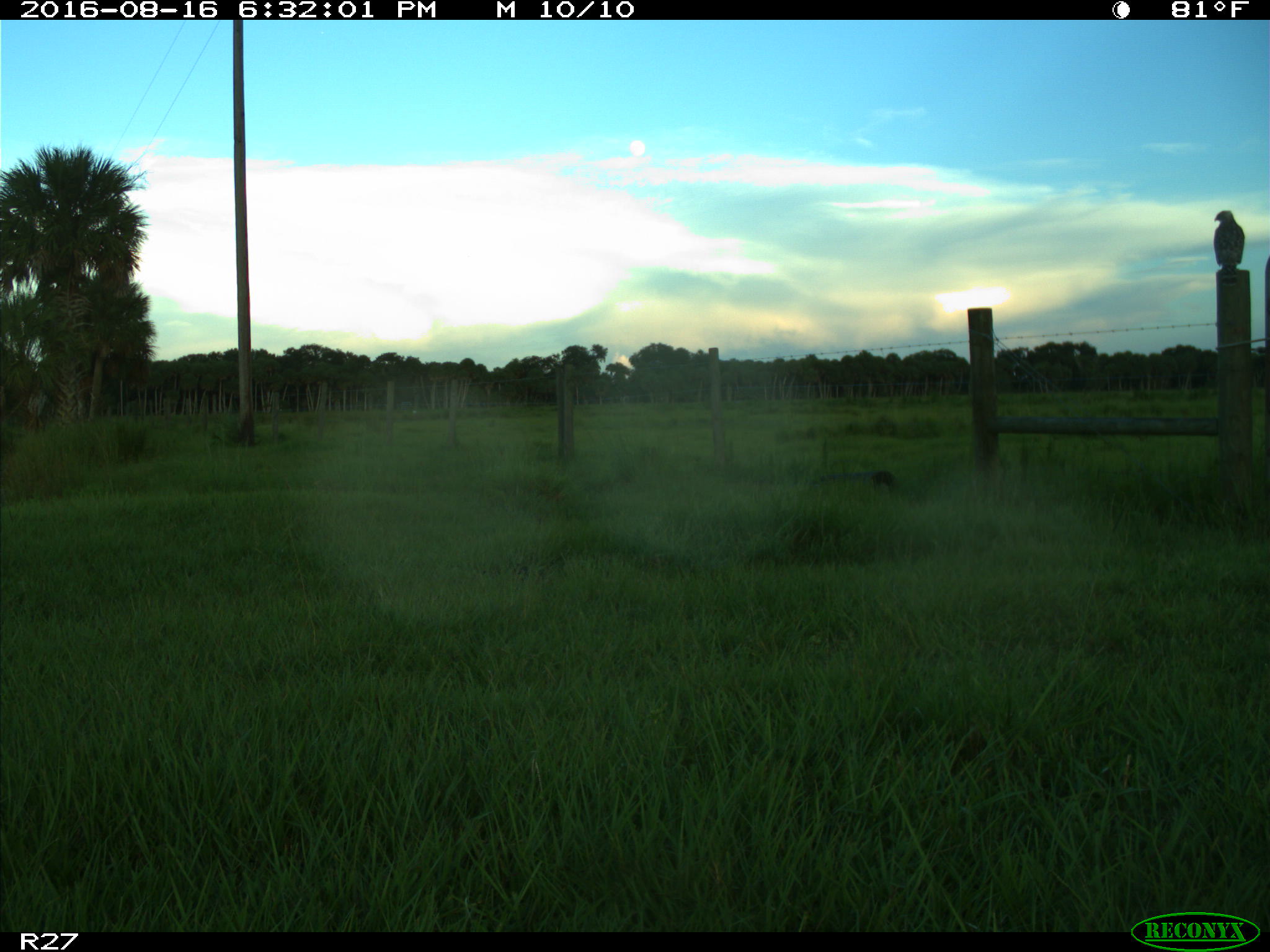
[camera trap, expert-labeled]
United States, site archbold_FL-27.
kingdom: Animalia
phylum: Chordata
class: Aves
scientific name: Aves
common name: birds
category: unidentified bird